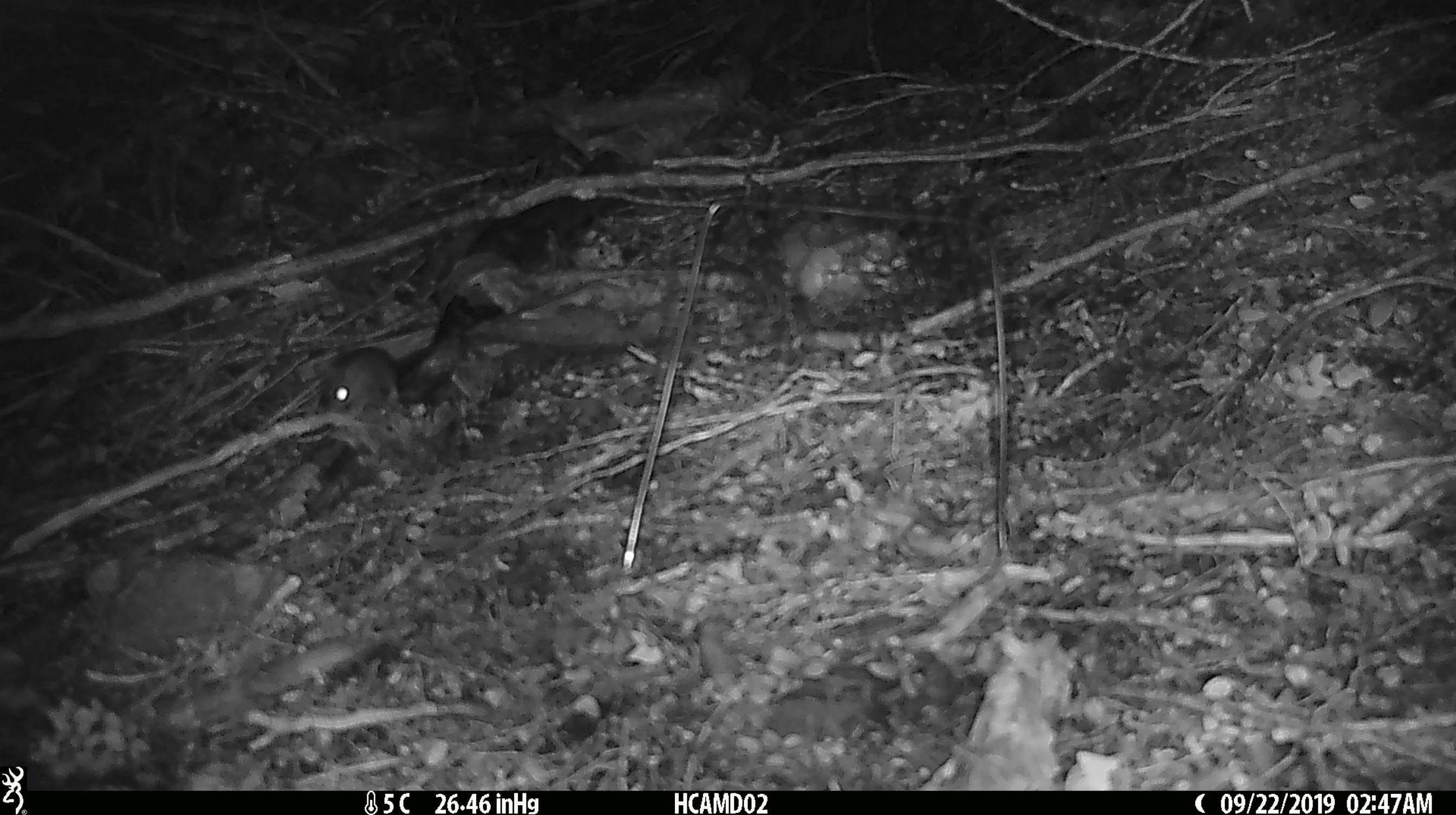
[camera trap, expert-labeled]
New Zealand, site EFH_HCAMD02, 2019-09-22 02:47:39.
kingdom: Animalia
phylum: Chordata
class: Mammalia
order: Rodentia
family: Muridae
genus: Mus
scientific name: Mus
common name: mouse